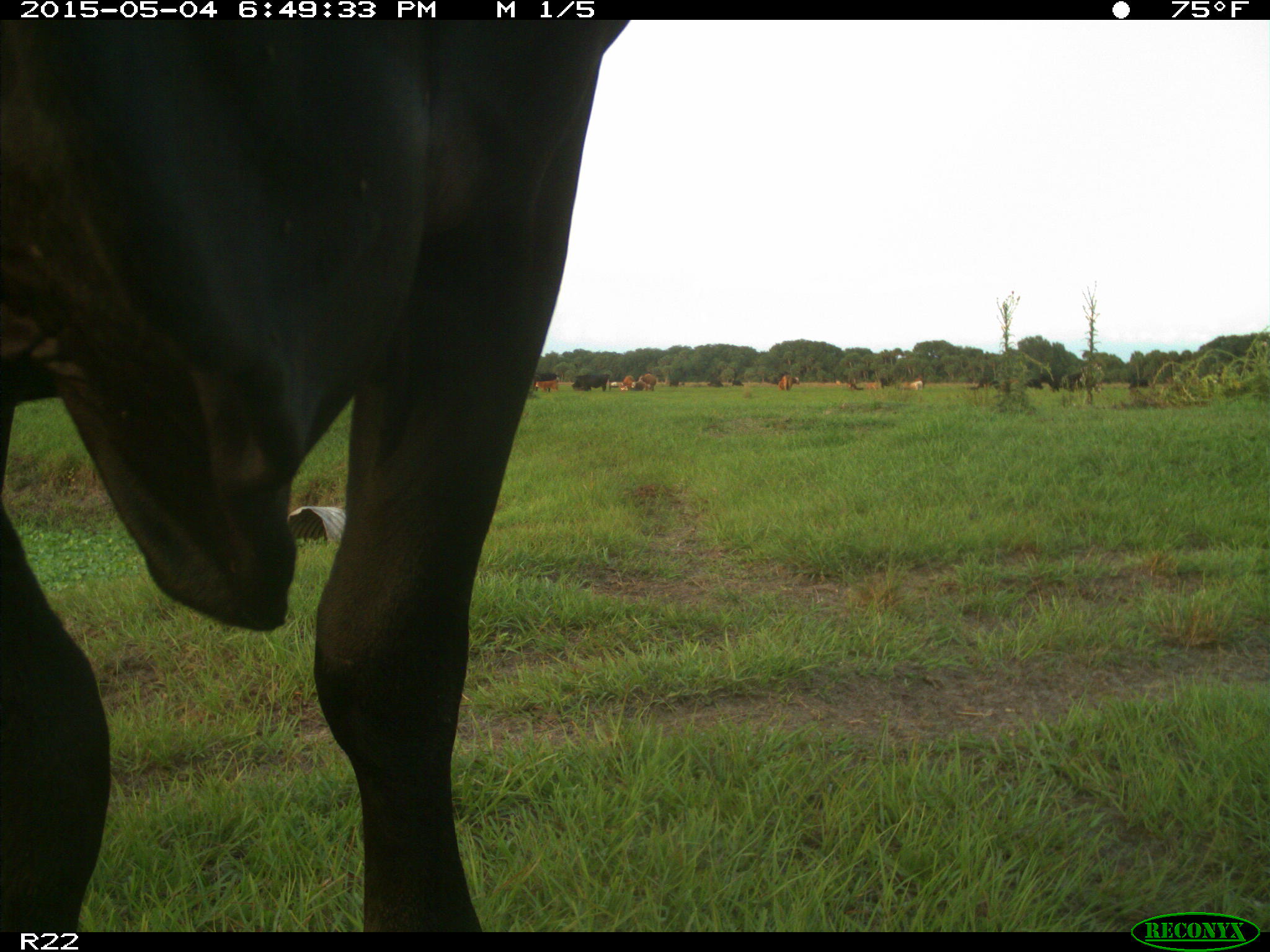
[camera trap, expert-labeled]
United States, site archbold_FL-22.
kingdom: Animalia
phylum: Chordata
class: Mammalia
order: Artiodactyla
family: Bovidae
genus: Bos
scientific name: Bos taurus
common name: domestic cow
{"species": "Bos taurus (domestic cow)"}